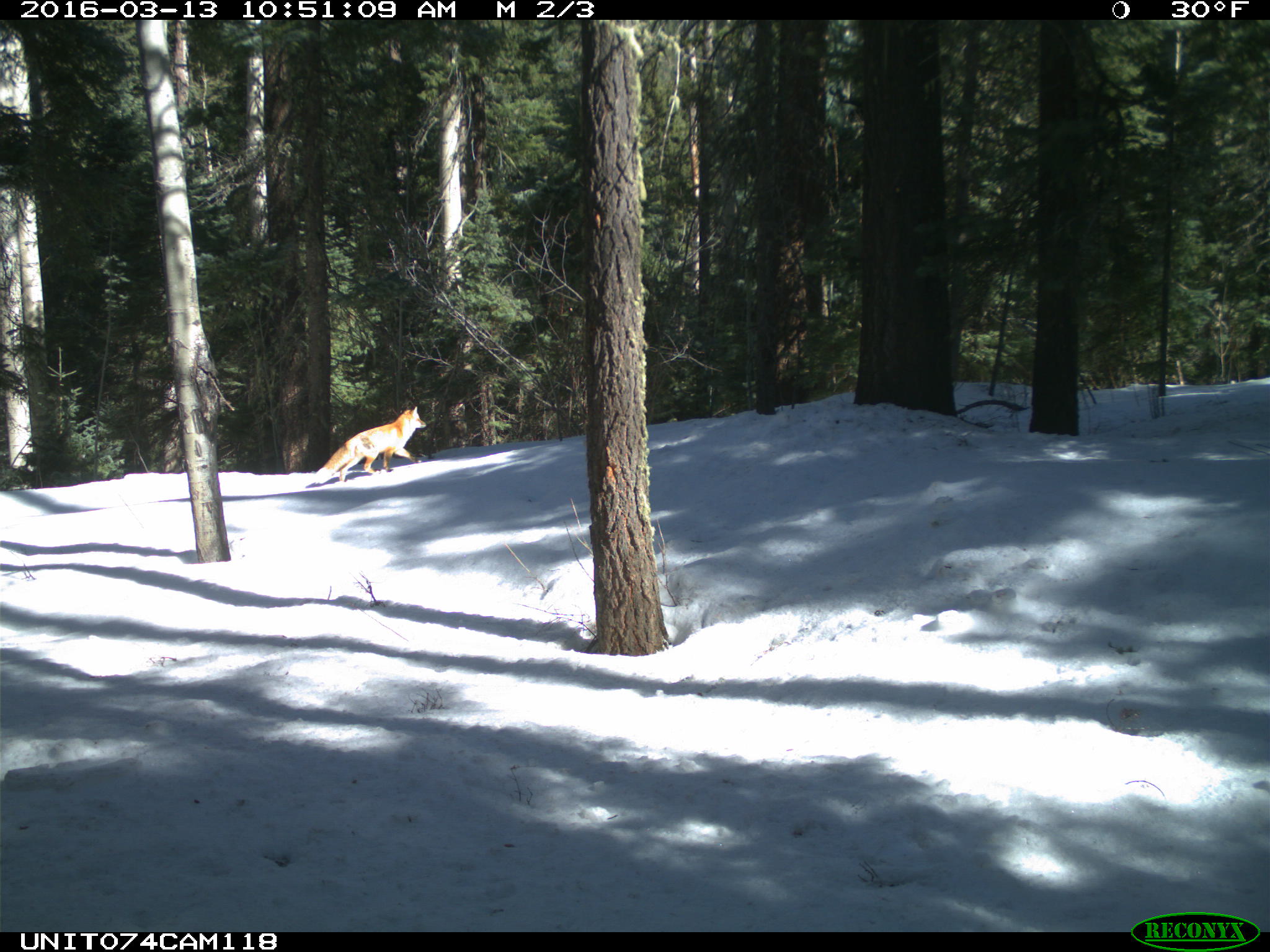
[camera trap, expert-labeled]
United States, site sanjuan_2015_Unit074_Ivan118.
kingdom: Animalia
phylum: Chordata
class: Mammalia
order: Carnivora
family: Canidae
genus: Vulpes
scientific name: Vulpes vulpes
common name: red fox